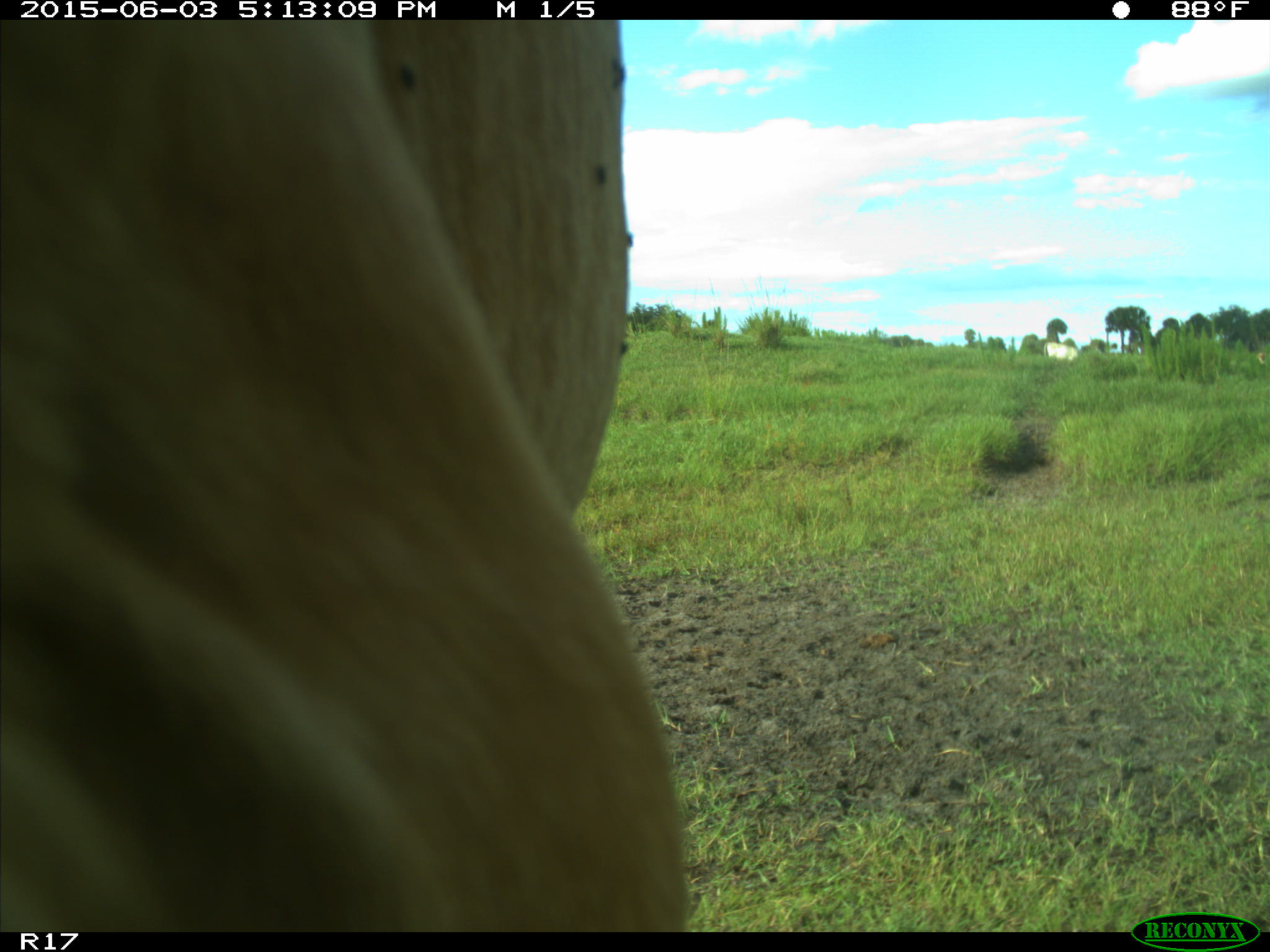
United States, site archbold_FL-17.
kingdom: Animalia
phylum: Chordata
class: Mammalia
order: Artiodactyla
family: Bovidae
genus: Bos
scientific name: Bos taurus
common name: domestic cow